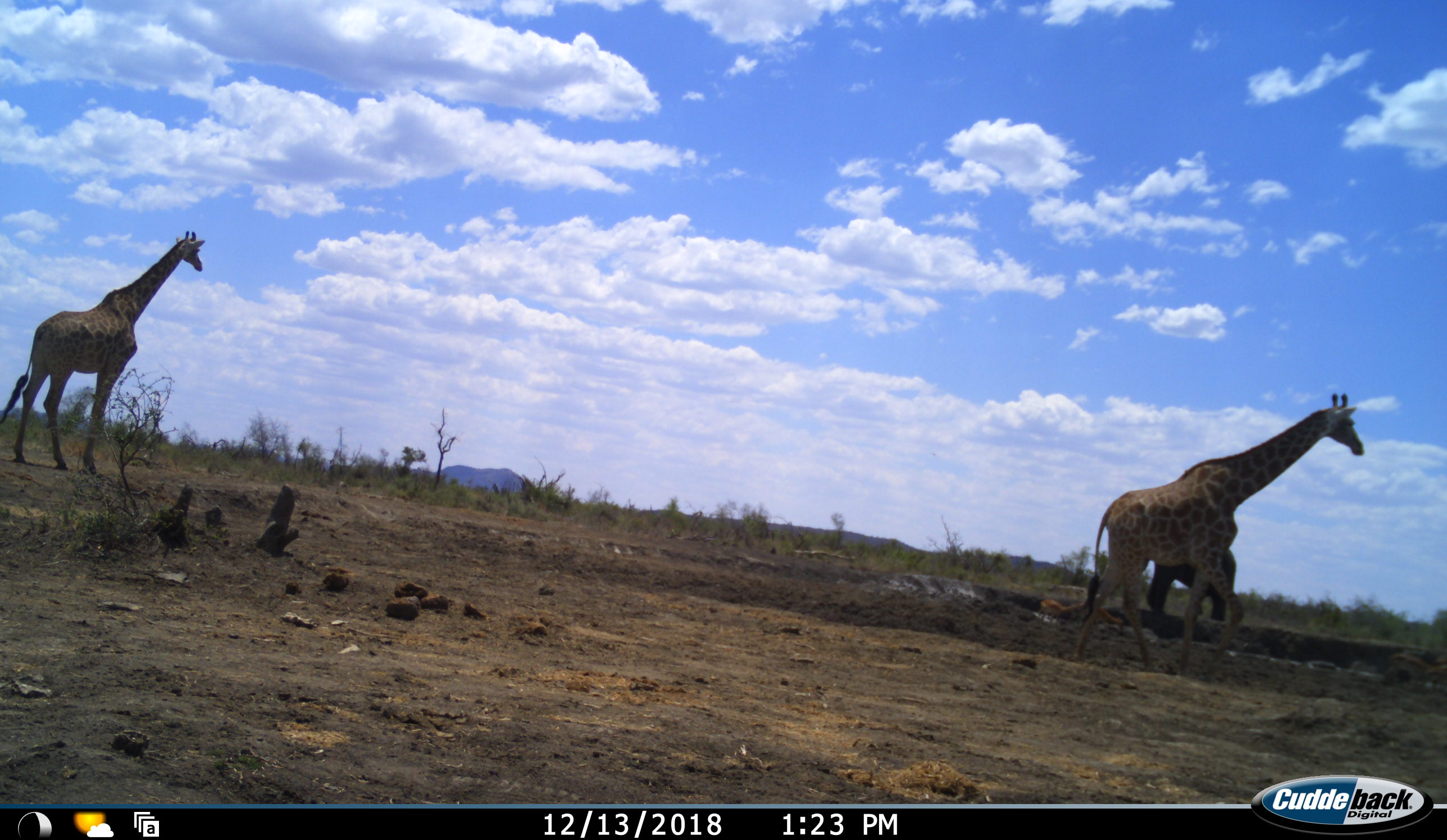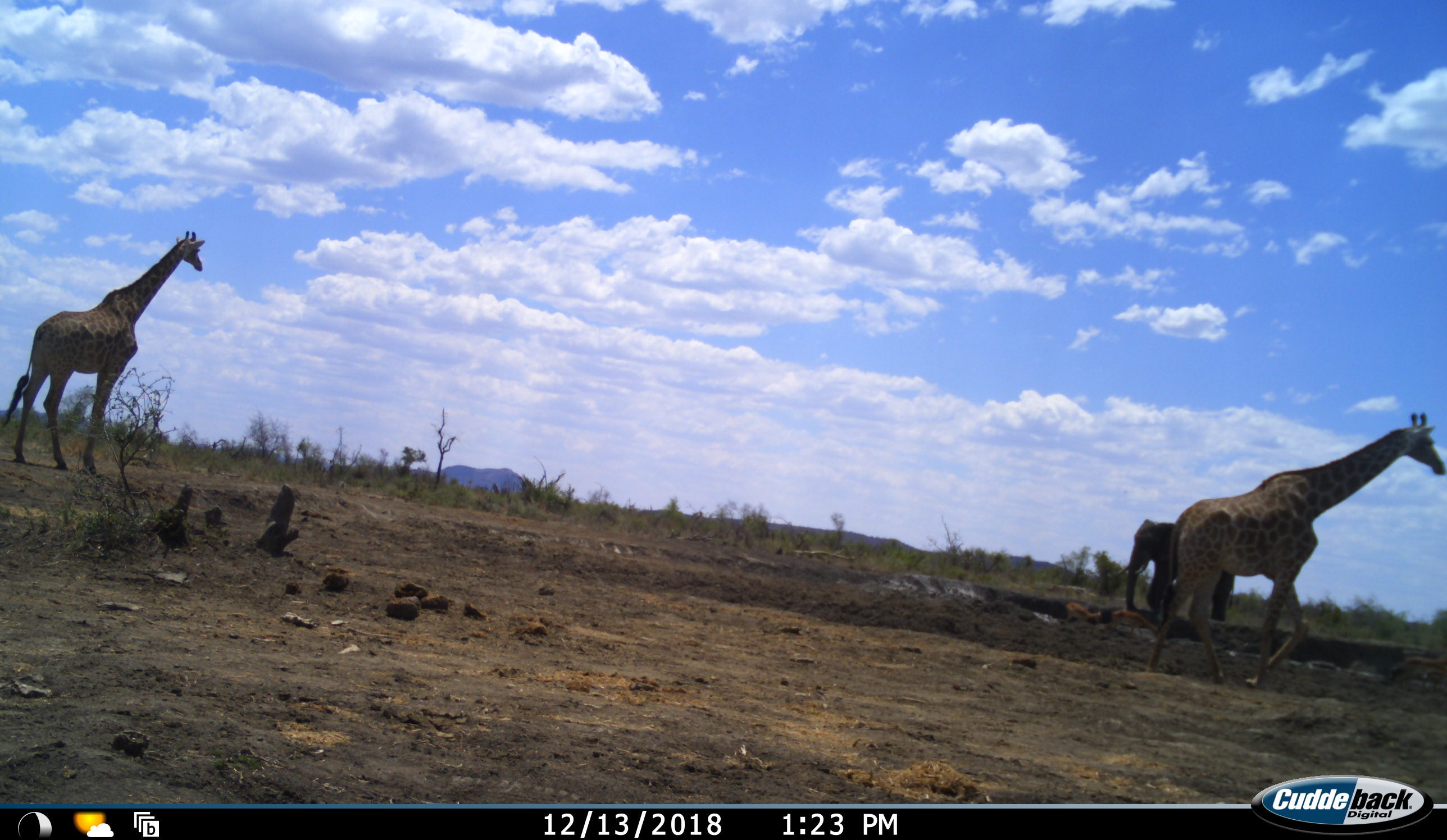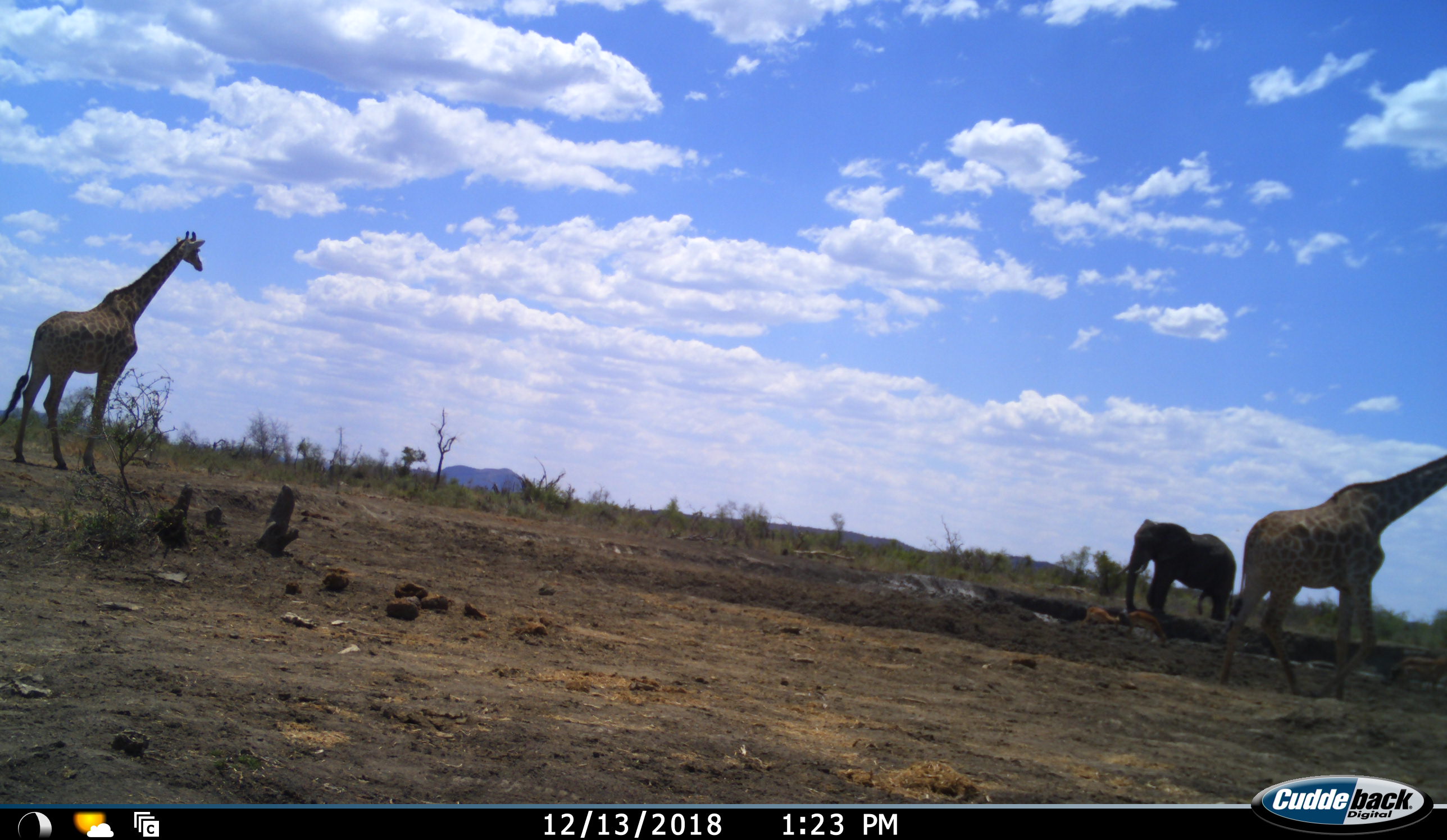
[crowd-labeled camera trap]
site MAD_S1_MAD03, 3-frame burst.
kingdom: Animalia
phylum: Chordata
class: Mammalia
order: Proboscidea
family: Elephantidae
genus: Loxodonta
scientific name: Loxodonta africana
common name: african bush elephant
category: elephant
Elephant (african bush elephant) (Loxodonta africana), count 1. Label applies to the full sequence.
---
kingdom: Animalia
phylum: Chordata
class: Mammalia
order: Artiodactyla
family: Giraffidae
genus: Giraffa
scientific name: Giraffa camelopardalis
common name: giraffe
Giraffe (Giraffa camelopardalis), count 2. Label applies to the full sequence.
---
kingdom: Animalia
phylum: Chordata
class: Mammalia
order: Artiodactyla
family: Bovidae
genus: Aepyceros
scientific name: Aepyceros melampus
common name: impala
Impala (Aepyceros melampus), count 2. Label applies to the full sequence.